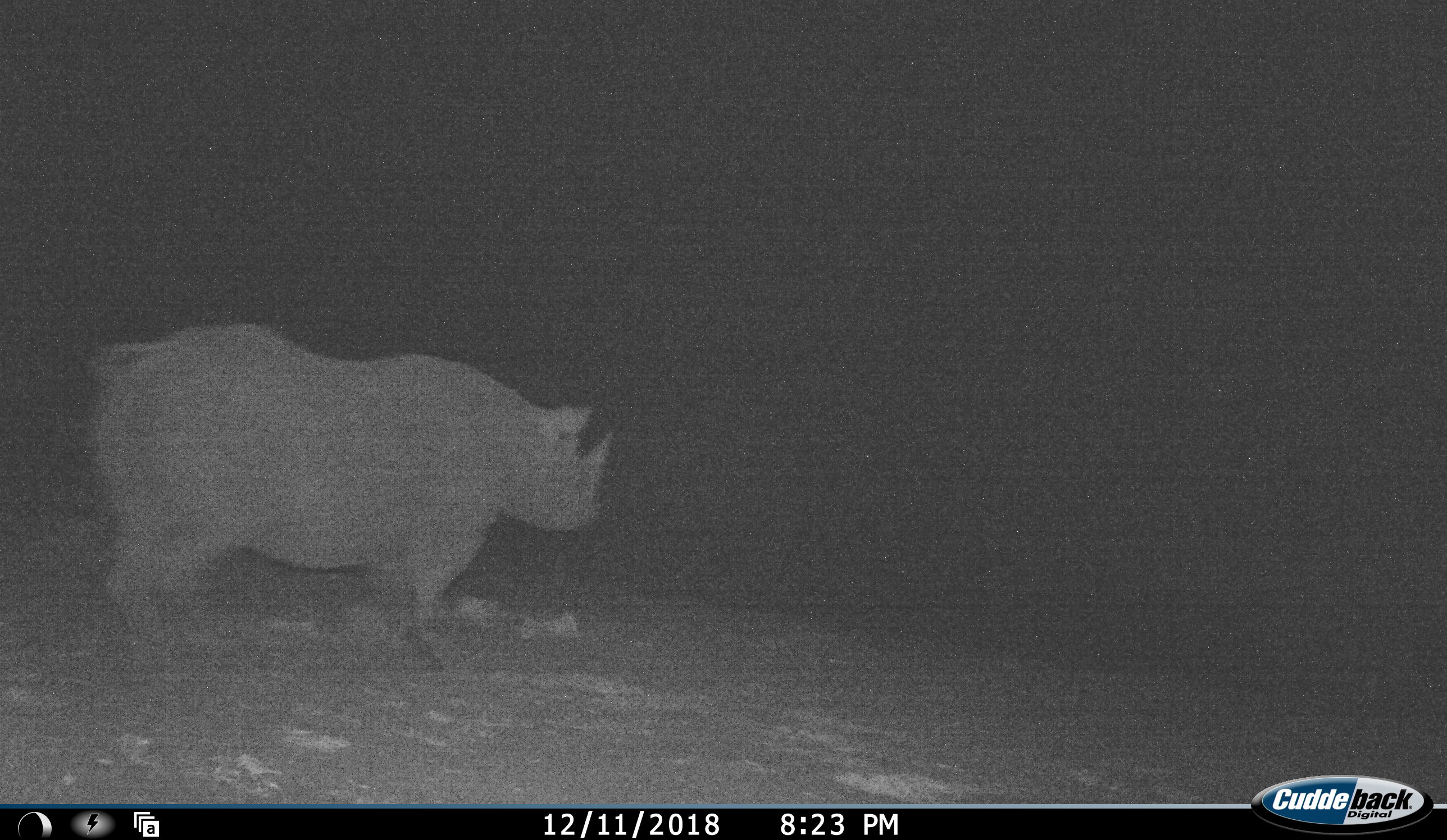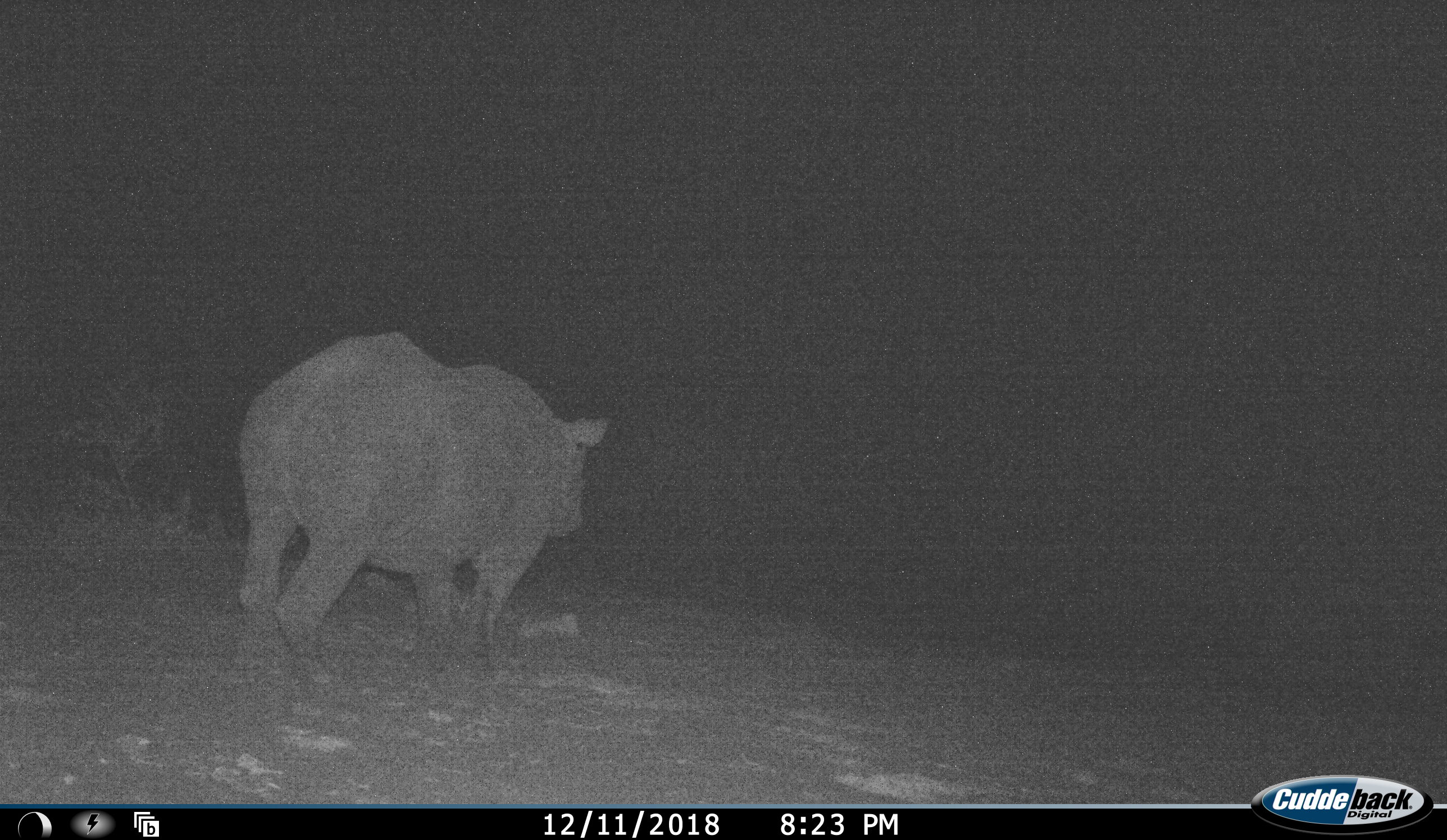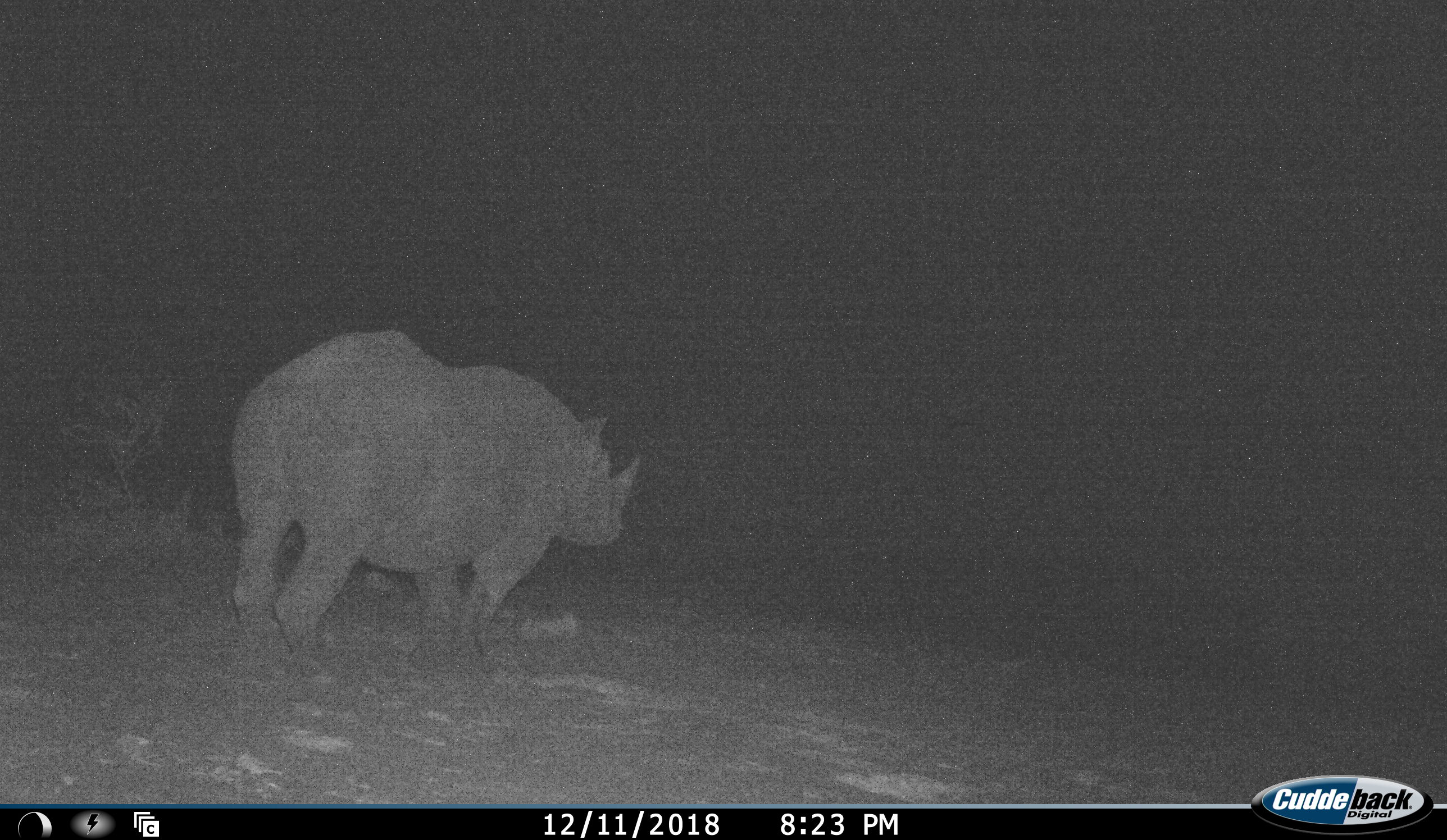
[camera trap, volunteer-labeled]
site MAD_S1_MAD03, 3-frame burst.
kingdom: Animalia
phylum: Chordata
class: Mammalia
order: Perissodactyla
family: Rhinocerotidae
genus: Ceratotherium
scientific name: Ceratotherium simum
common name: white rhinoceros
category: rhinoceroswhite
Rhinoceroswhite (white rhinoceros) (Ceratotherium simum), count 1. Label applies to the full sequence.